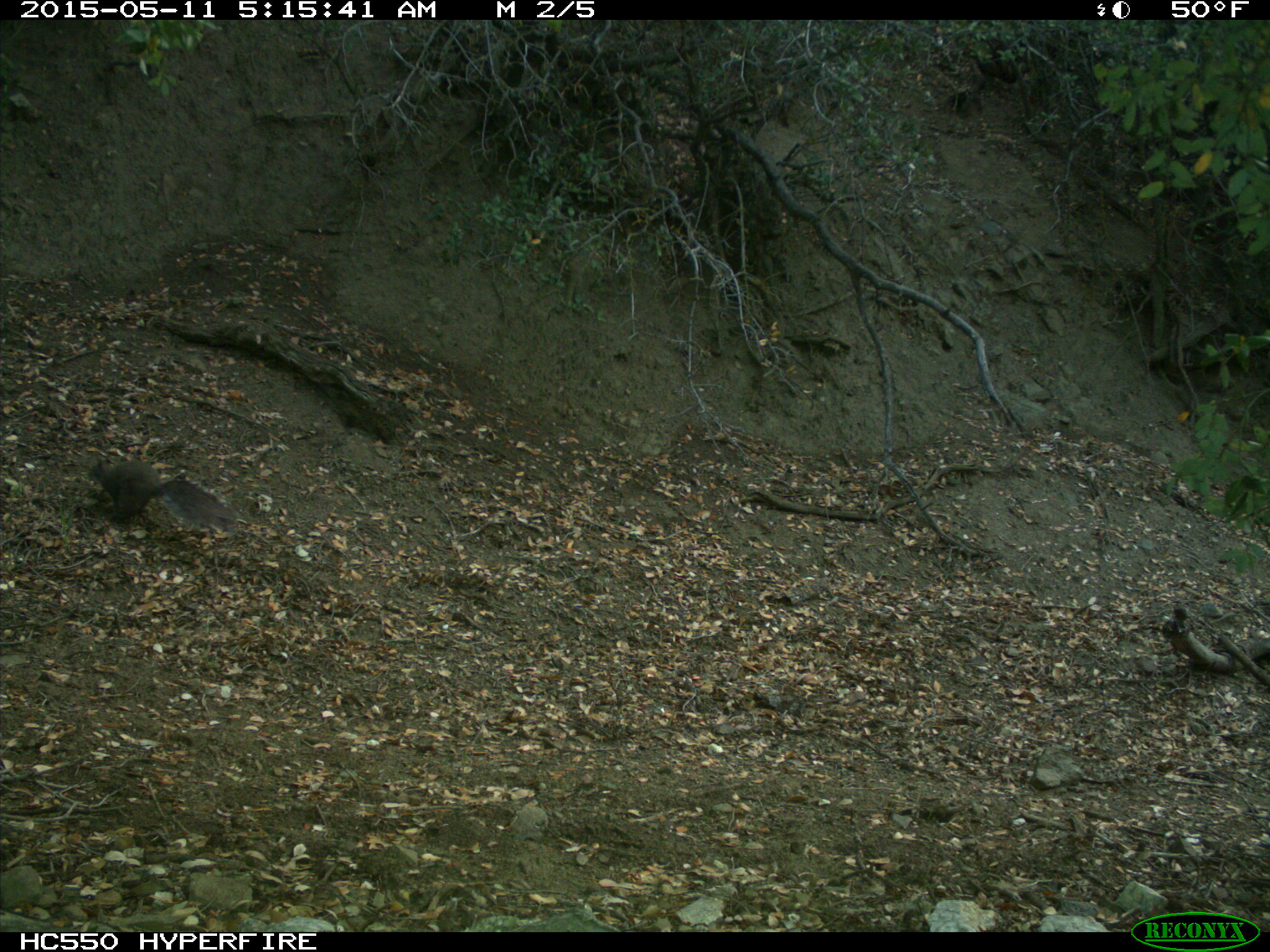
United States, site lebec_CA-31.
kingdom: Animalia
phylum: Chordata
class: Mammalia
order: Rodentia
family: Sciuridae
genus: Sciurus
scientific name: Sciurus carolinensis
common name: eastern gray squirrel